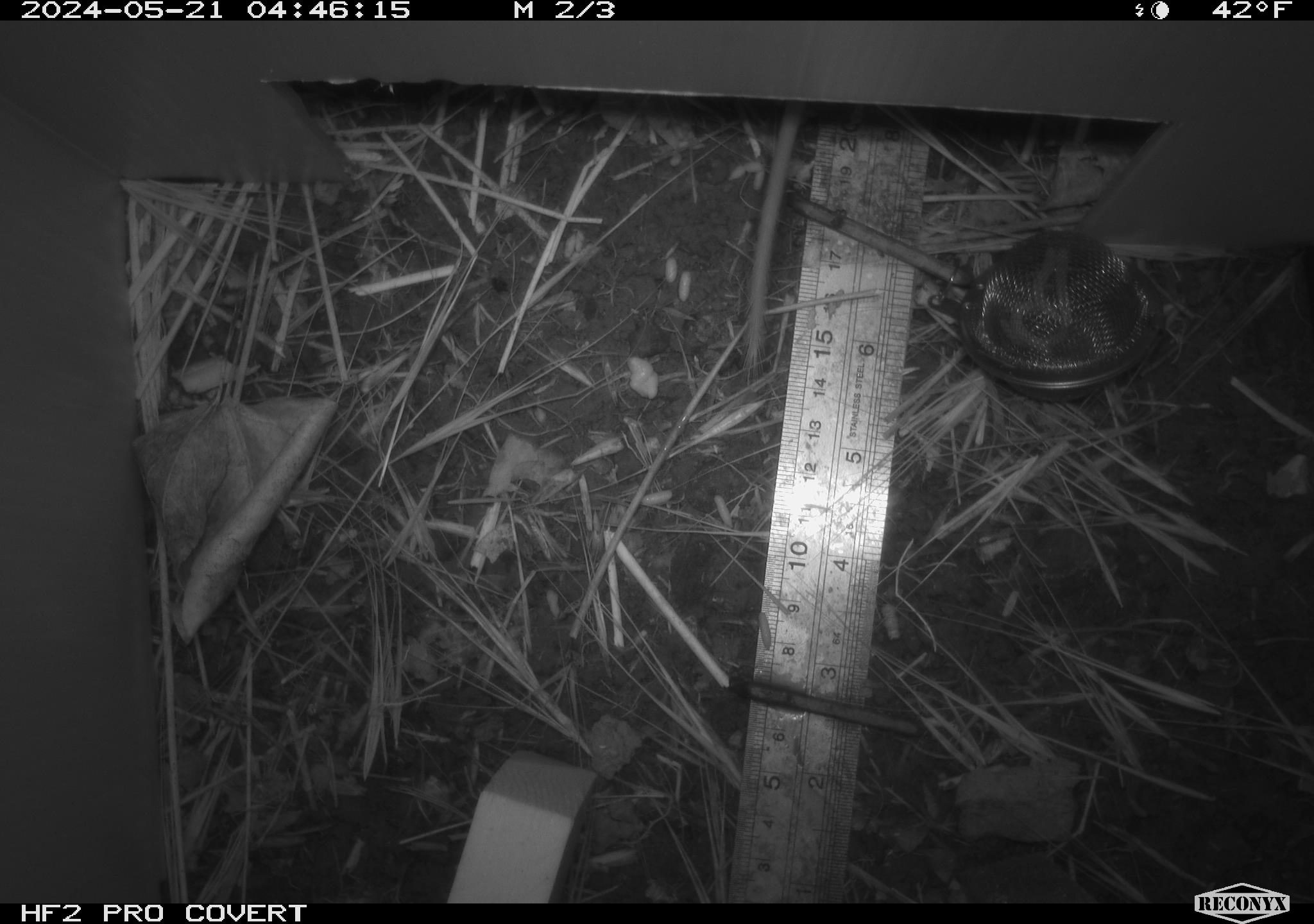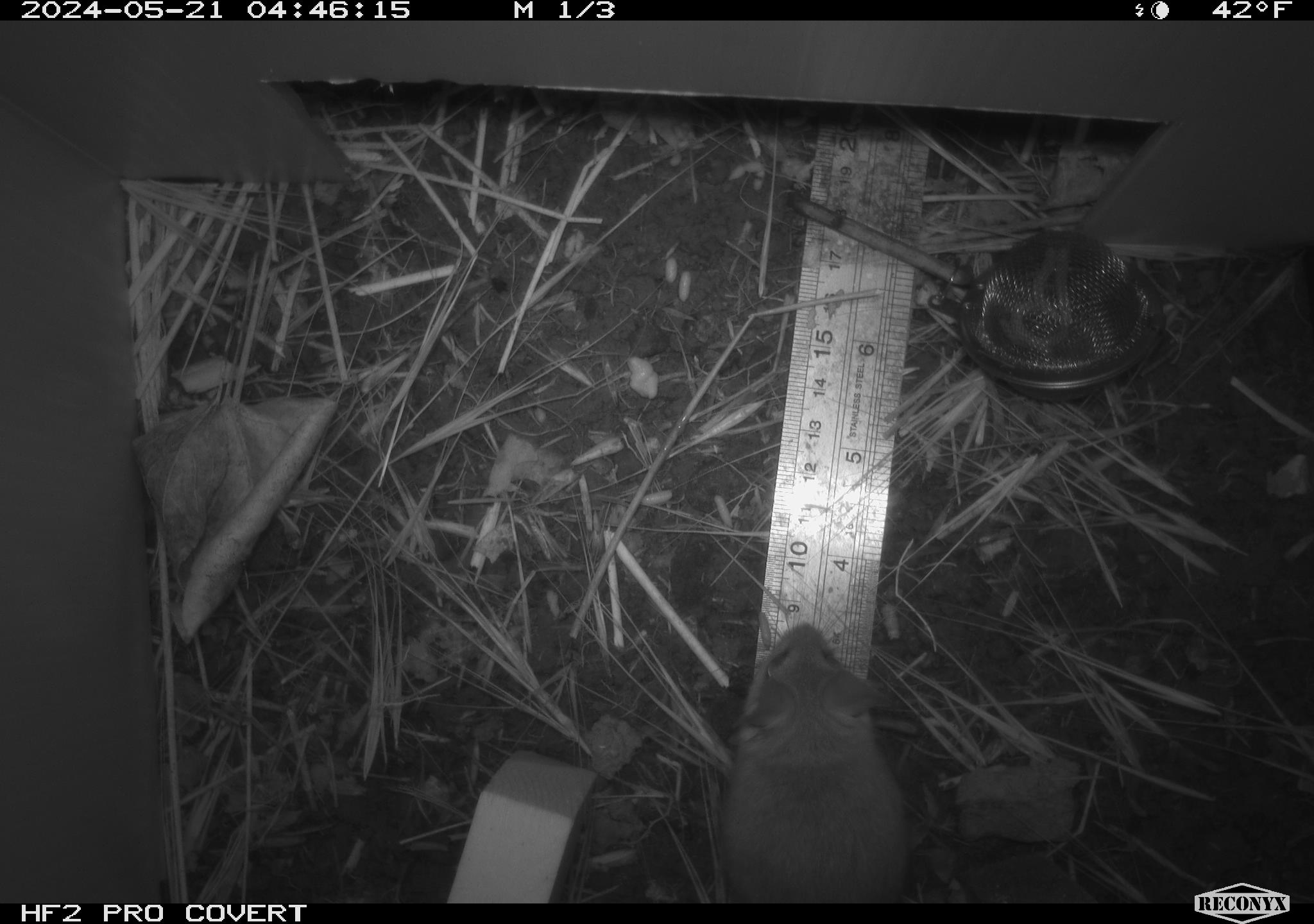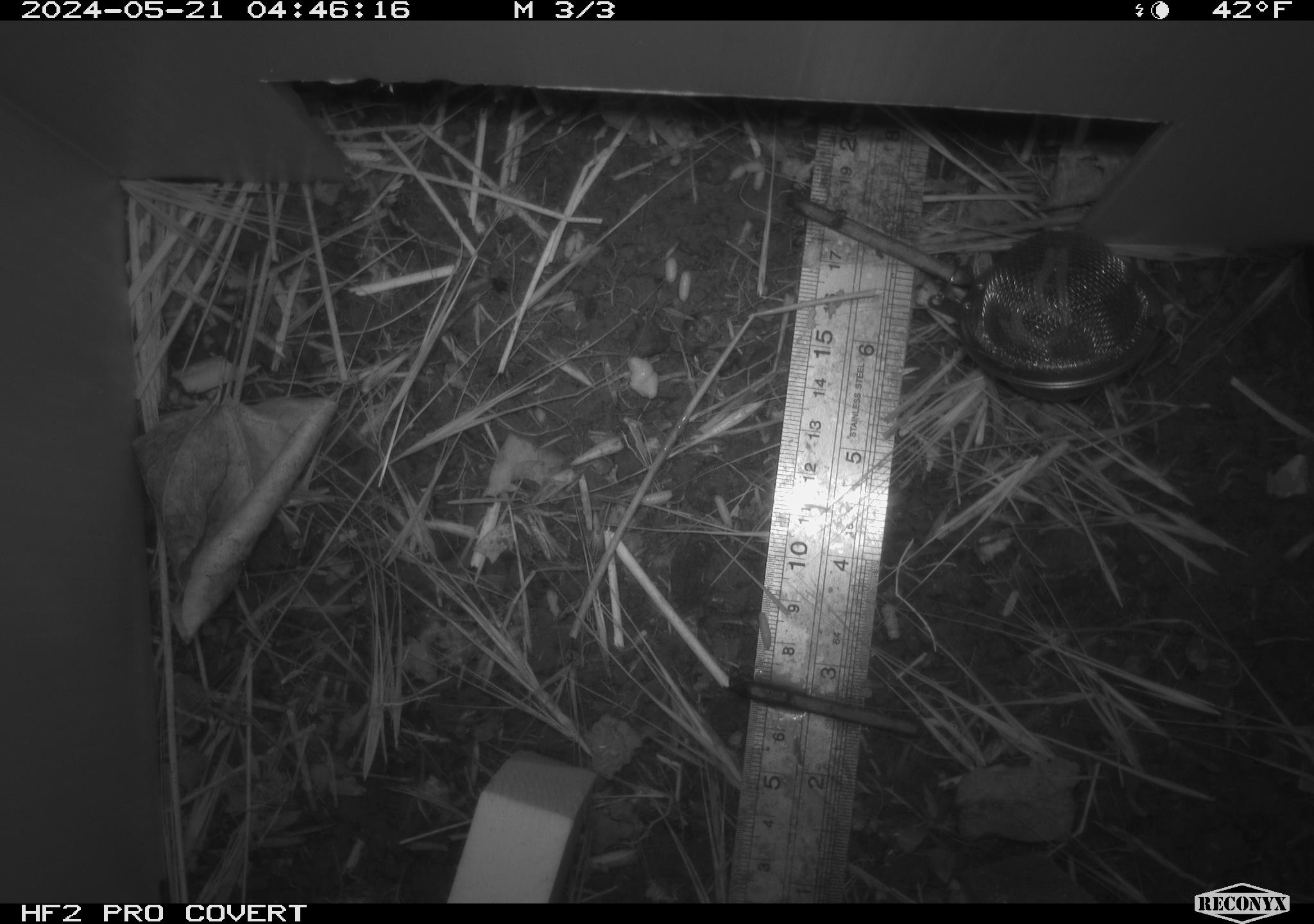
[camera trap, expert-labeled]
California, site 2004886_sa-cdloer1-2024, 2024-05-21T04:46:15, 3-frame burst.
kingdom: Animalia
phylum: Chordata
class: Mammalia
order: Rodentia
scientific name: Rodentia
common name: mouse species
Mouse species (Rodentia).